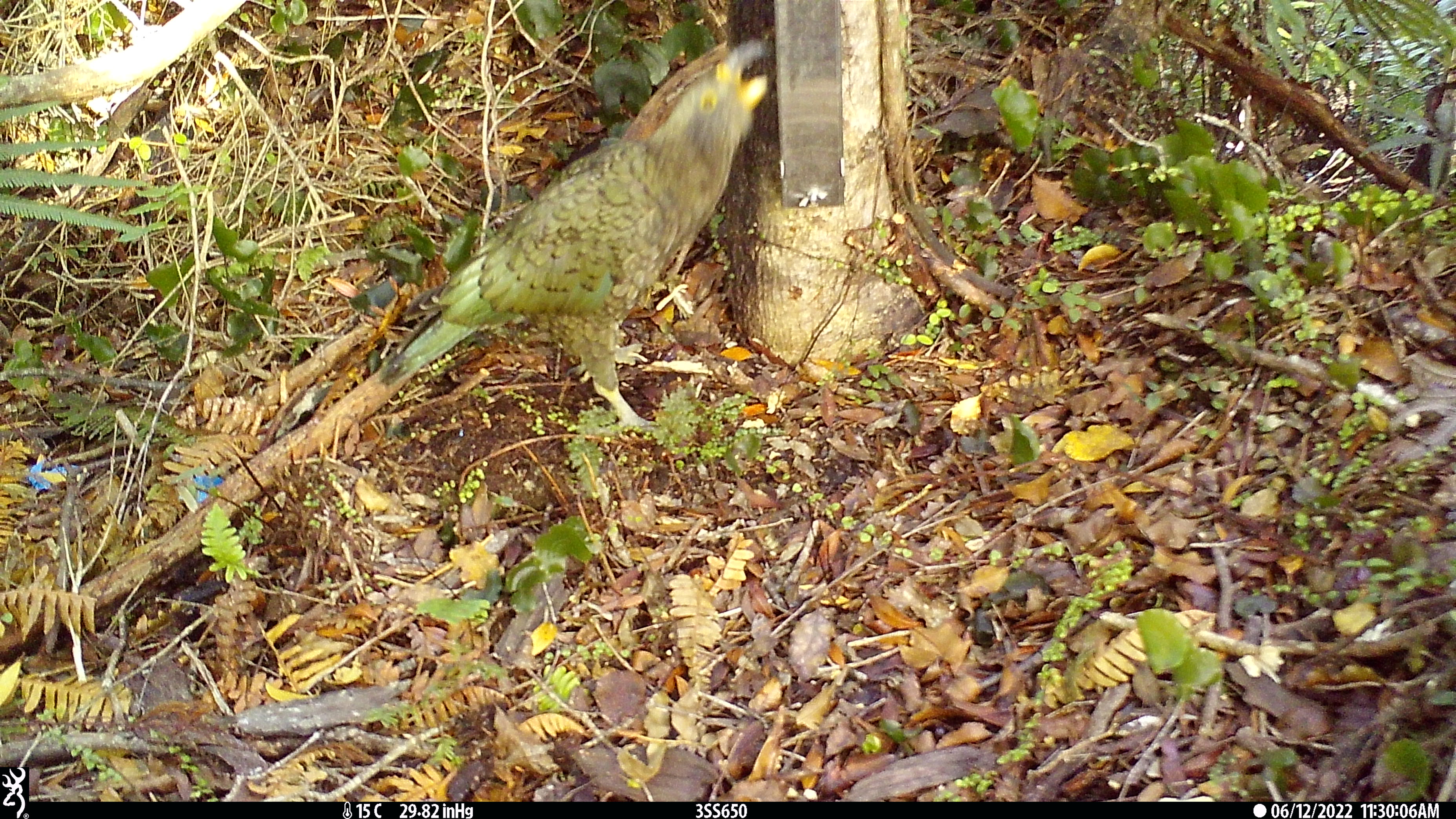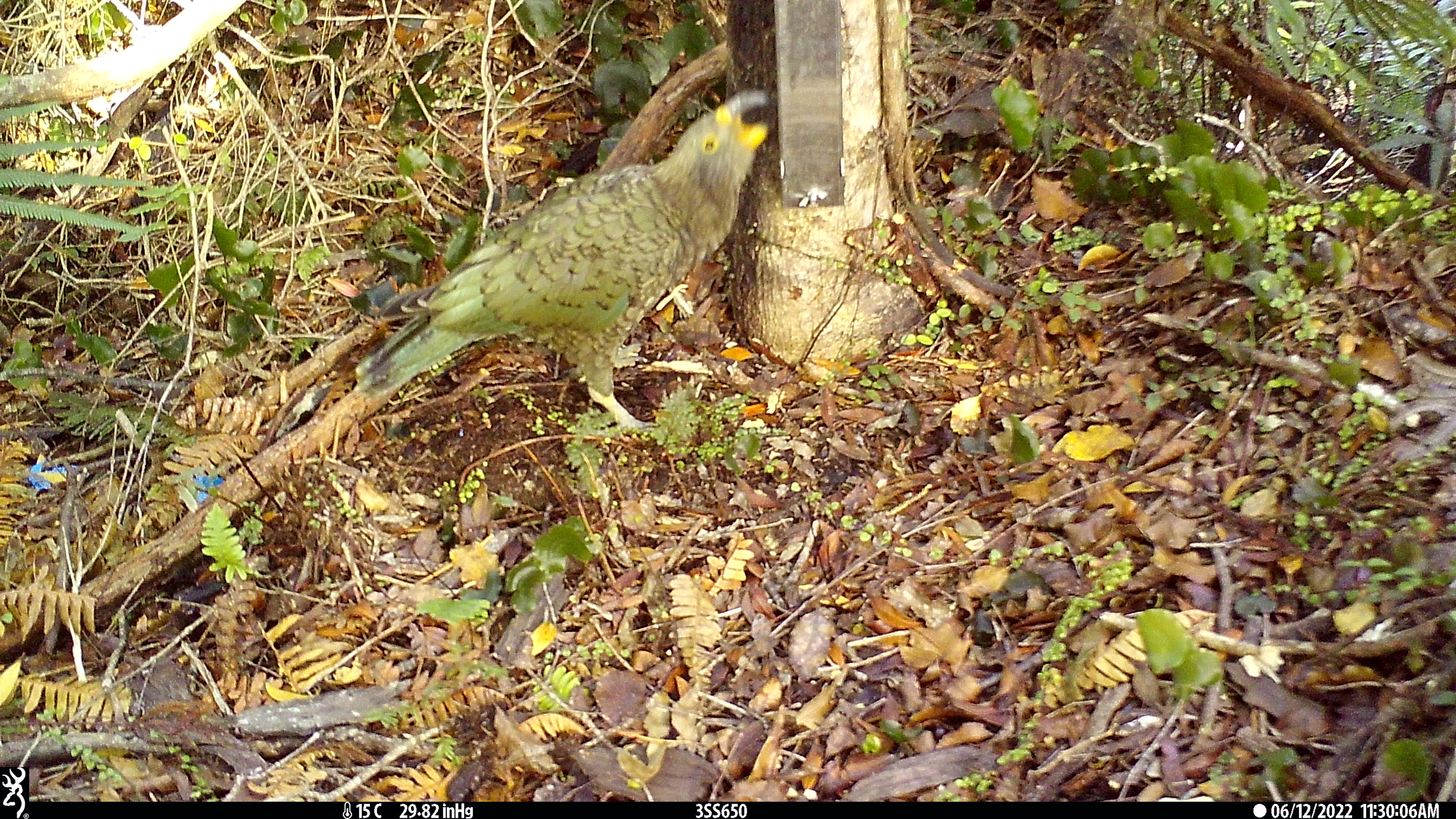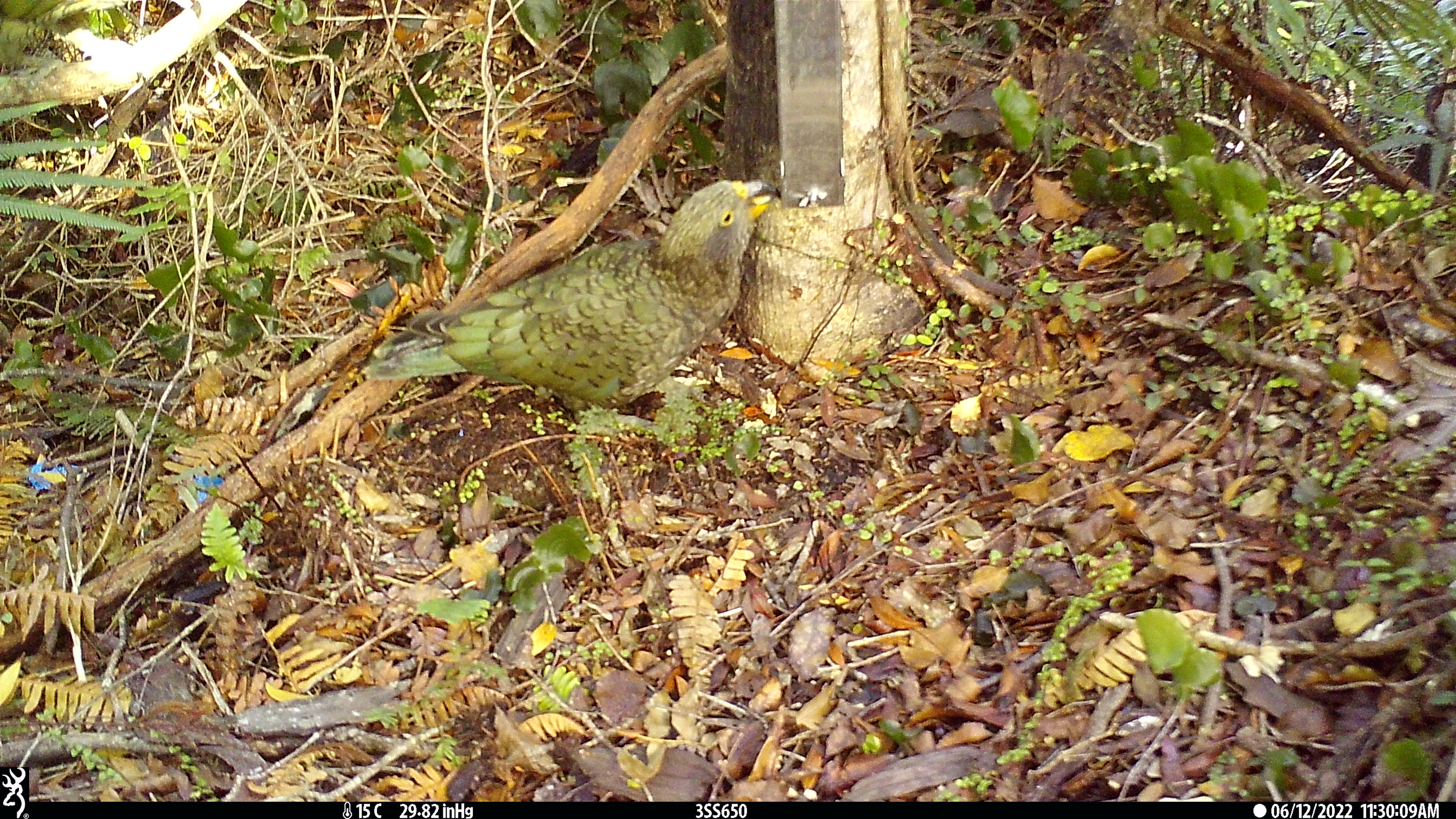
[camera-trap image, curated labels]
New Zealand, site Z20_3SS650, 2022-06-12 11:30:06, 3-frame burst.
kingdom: Animalia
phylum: Chordata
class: Aves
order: Psittaciformes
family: Strigopidae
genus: Nestor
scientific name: Nestor notabilis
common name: kea